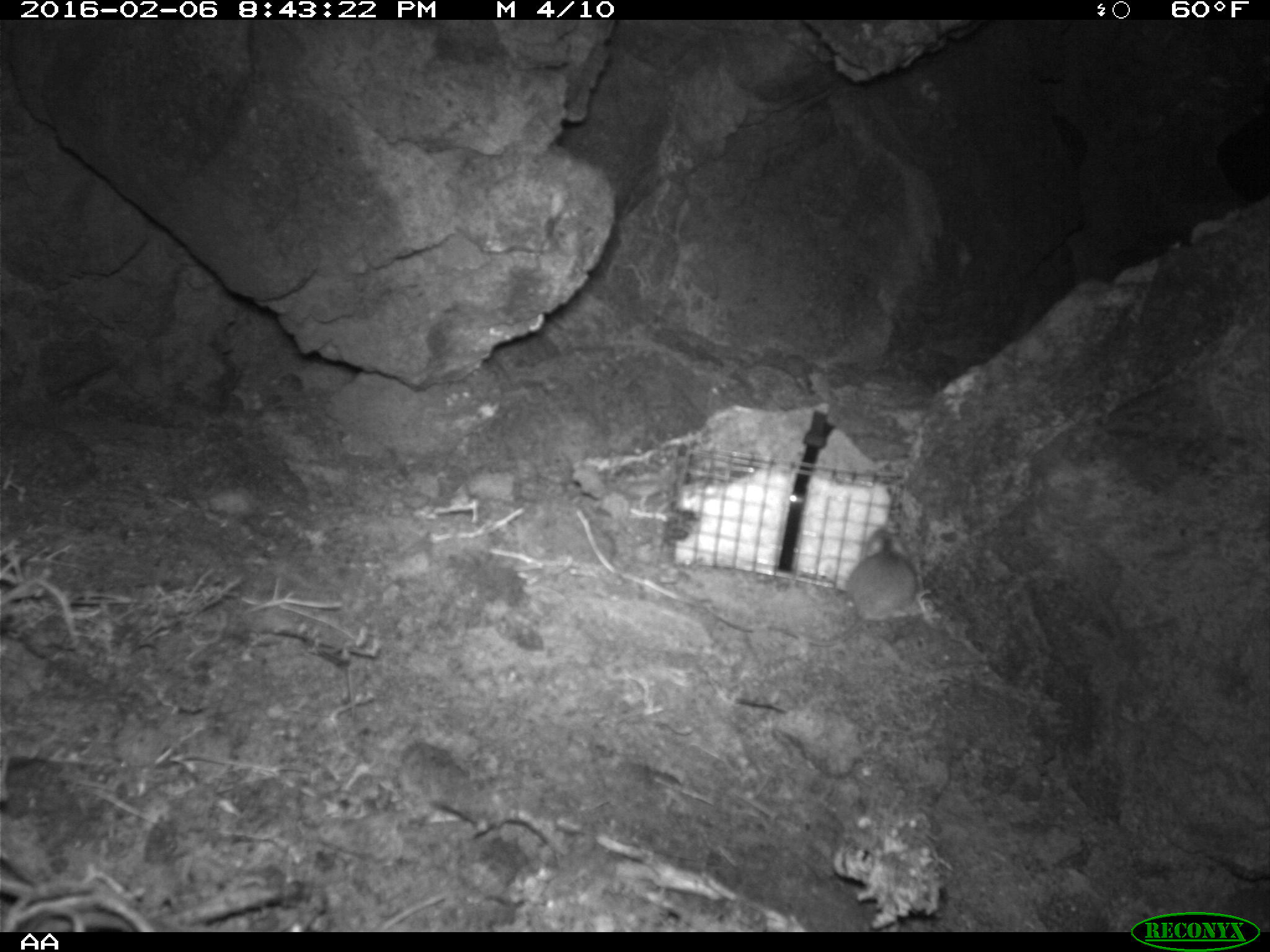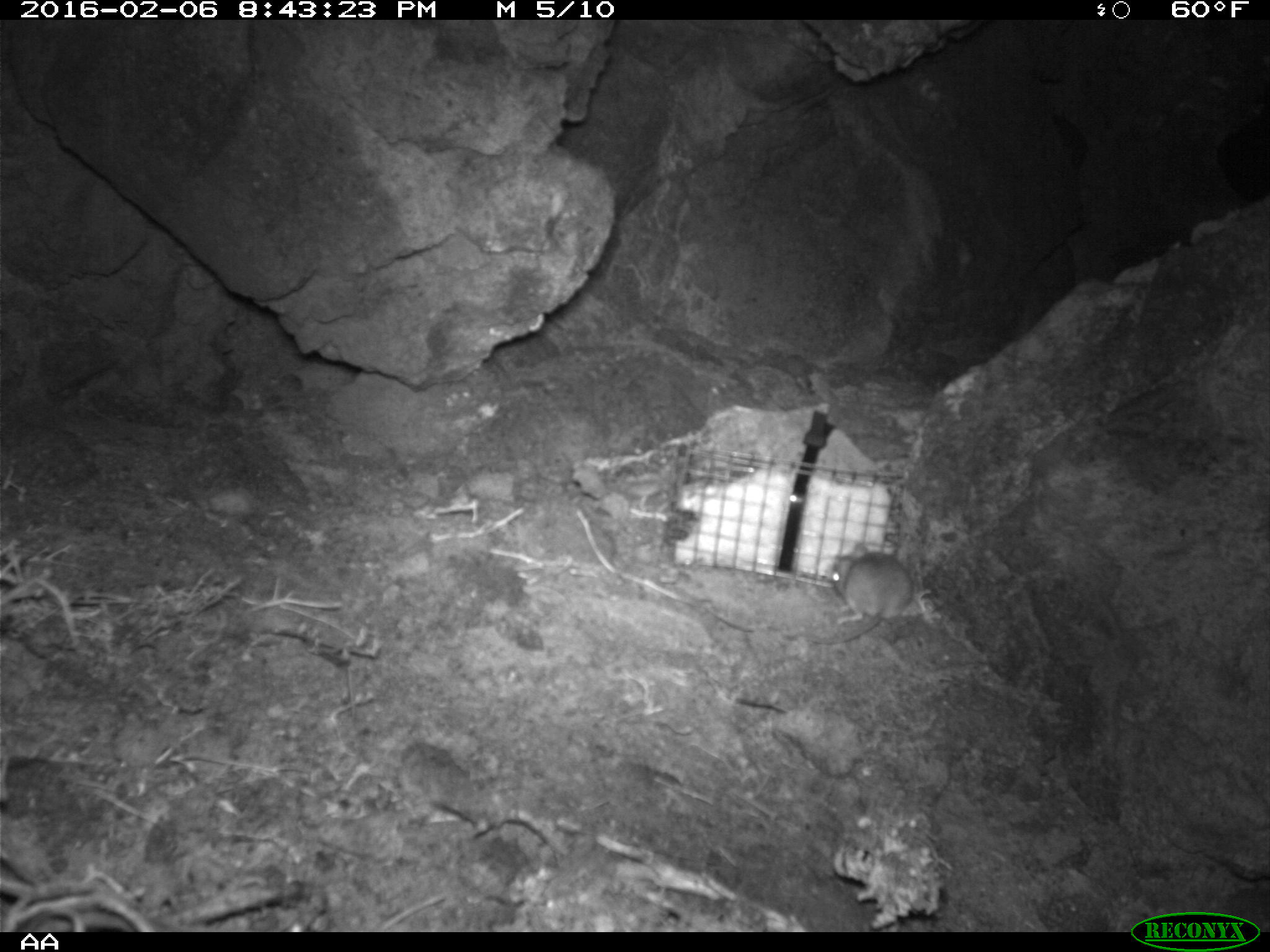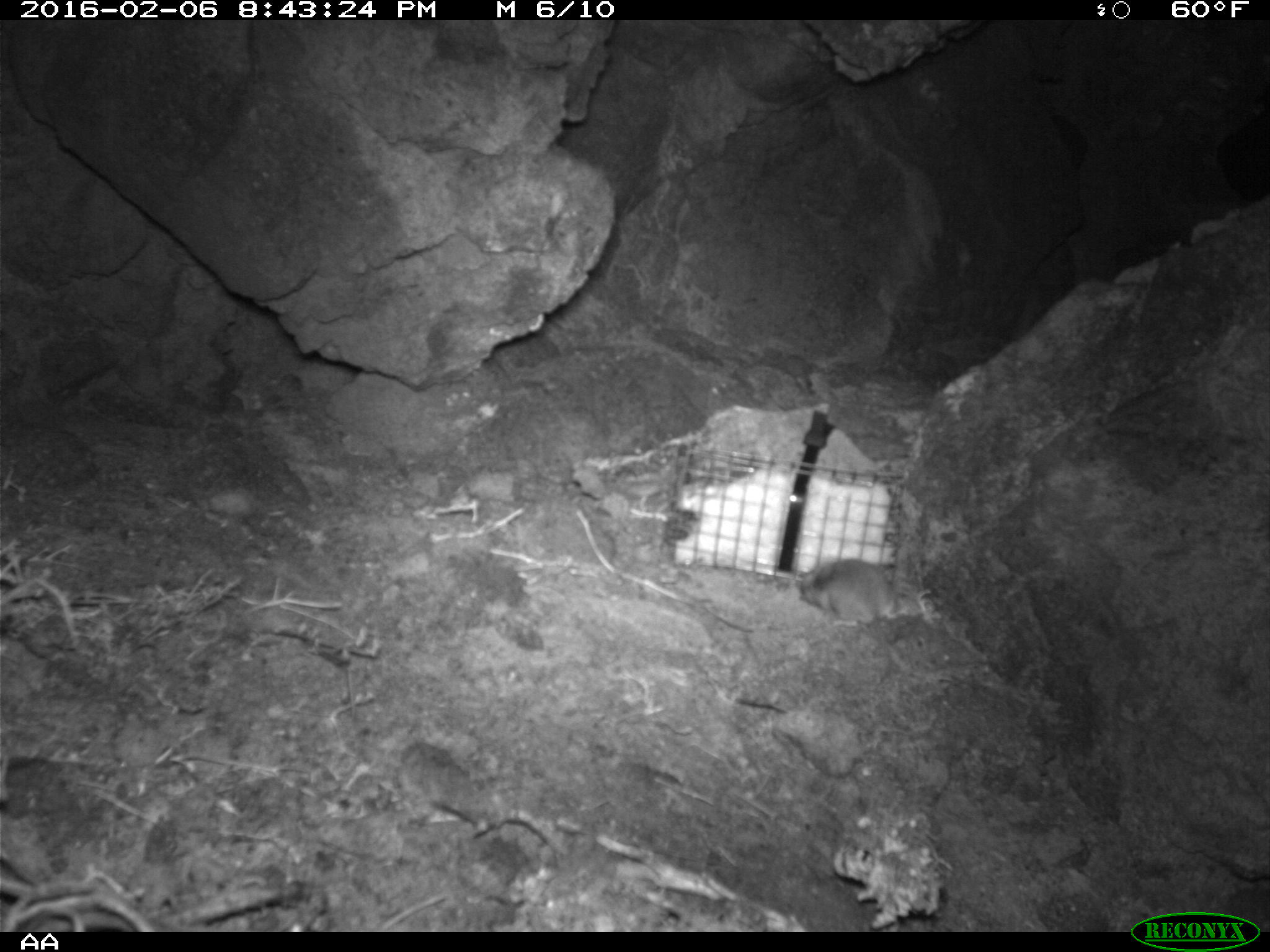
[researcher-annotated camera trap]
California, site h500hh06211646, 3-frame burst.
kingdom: Animalia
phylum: Chordata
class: Mammalia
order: Rodentia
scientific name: Rodentia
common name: rodent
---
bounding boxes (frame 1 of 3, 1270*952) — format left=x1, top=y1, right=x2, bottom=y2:
rodent: left=766, top=528, right=918, bottom=647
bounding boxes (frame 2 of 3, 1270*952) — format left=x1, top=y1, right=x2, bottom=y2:
rodent: left=811, top=544, right=912, bottom=644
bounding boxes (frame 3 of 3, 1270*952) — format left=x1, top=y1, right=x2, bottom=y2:
rodent: left=798, top=558, right=898, bottom=627